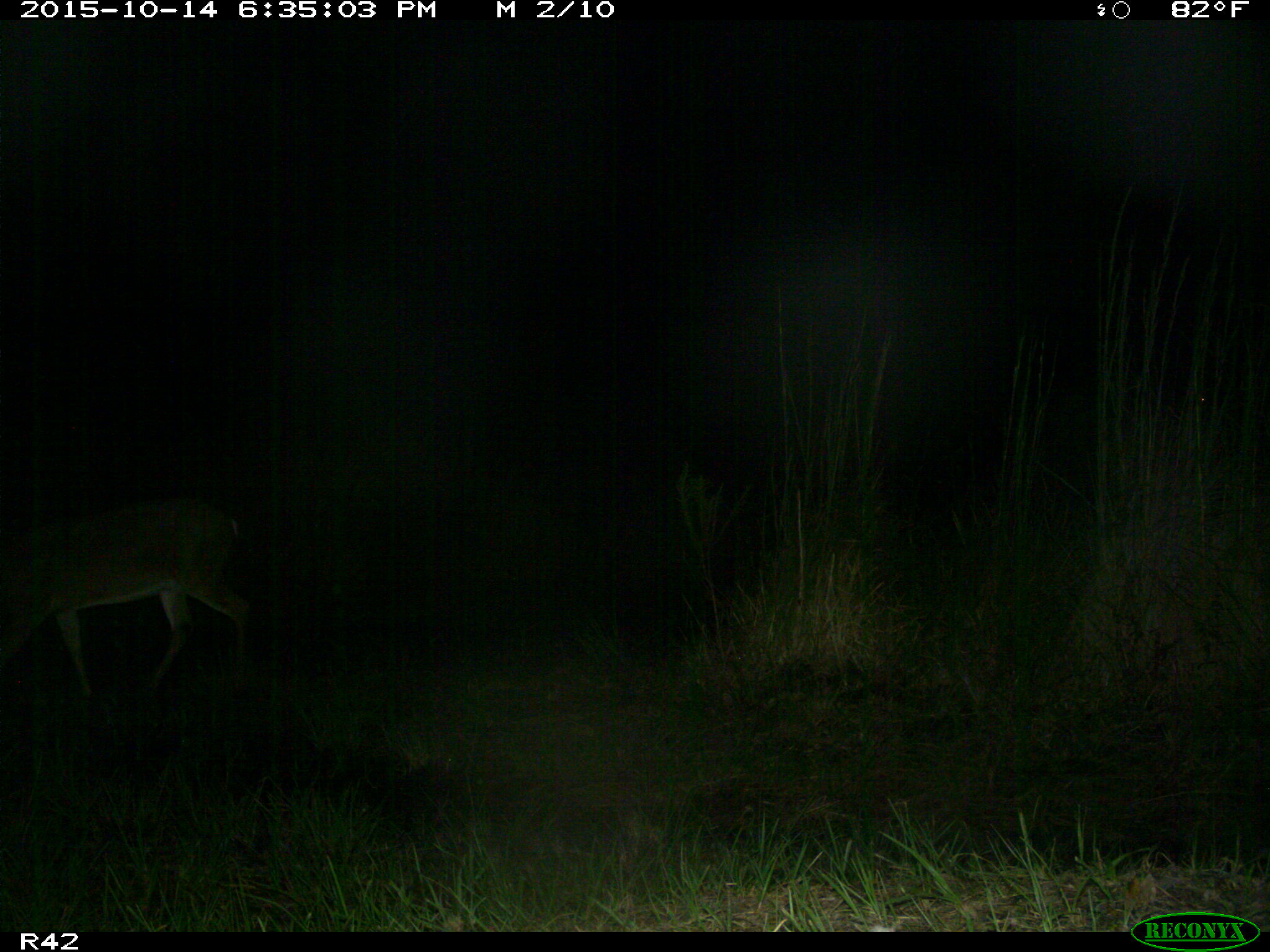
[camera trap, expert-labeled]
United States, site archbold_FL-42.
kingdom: Animalia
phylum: Chordata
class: Mammalia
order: Artiodactyla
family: Cervidae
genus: Odocoileus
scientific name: Odocoileus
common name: deer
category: unidentified deer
Unidentified deer (deer) (Odocoileus).